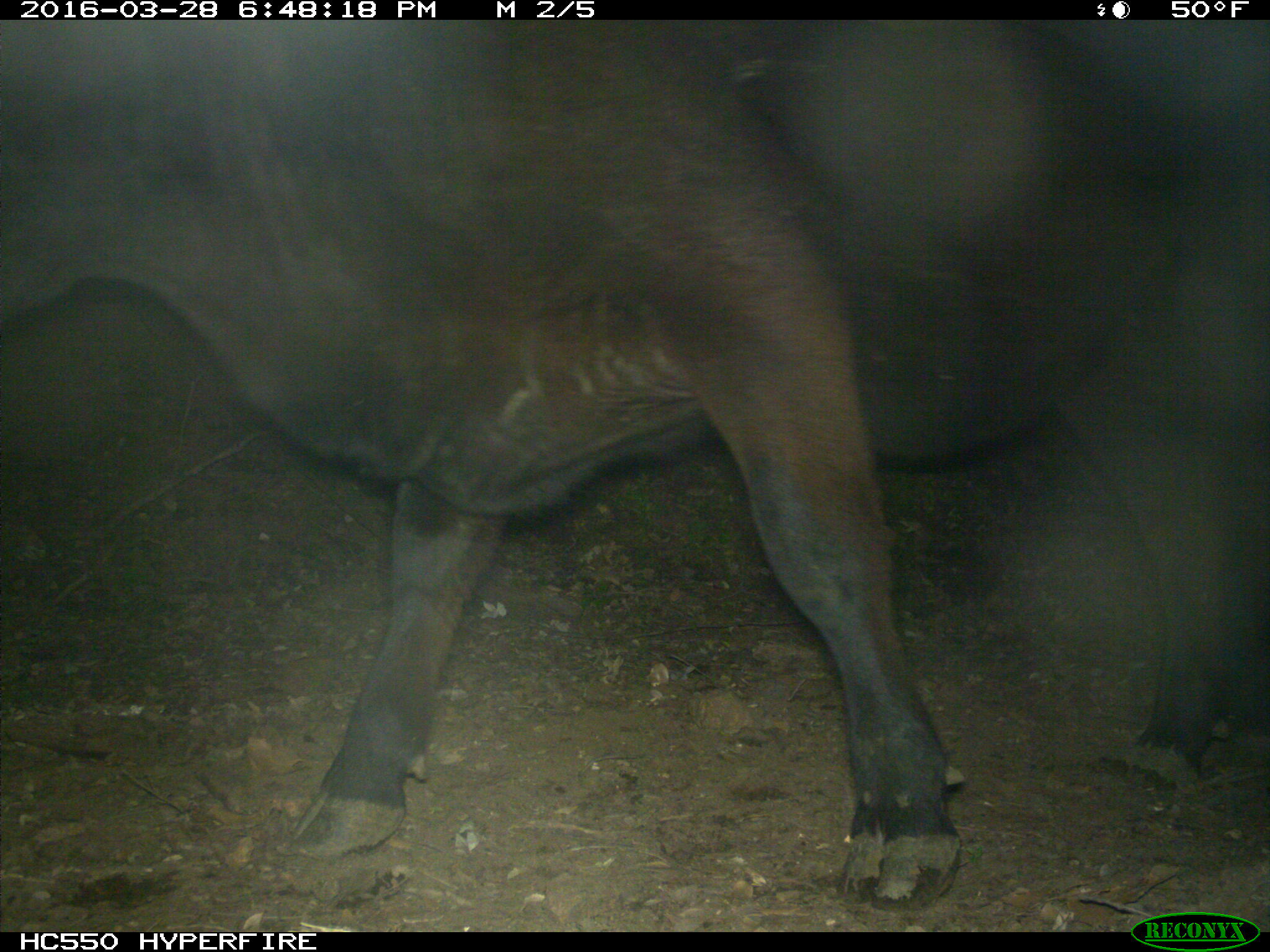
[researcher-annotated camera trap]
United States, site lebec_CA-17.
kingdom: Animalia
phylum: Chordata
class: Mammalia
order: Artiodactyla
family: Bovidae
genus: Bos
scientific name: Bos taurus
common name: domestic cow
Bos taurus (domestic cow).